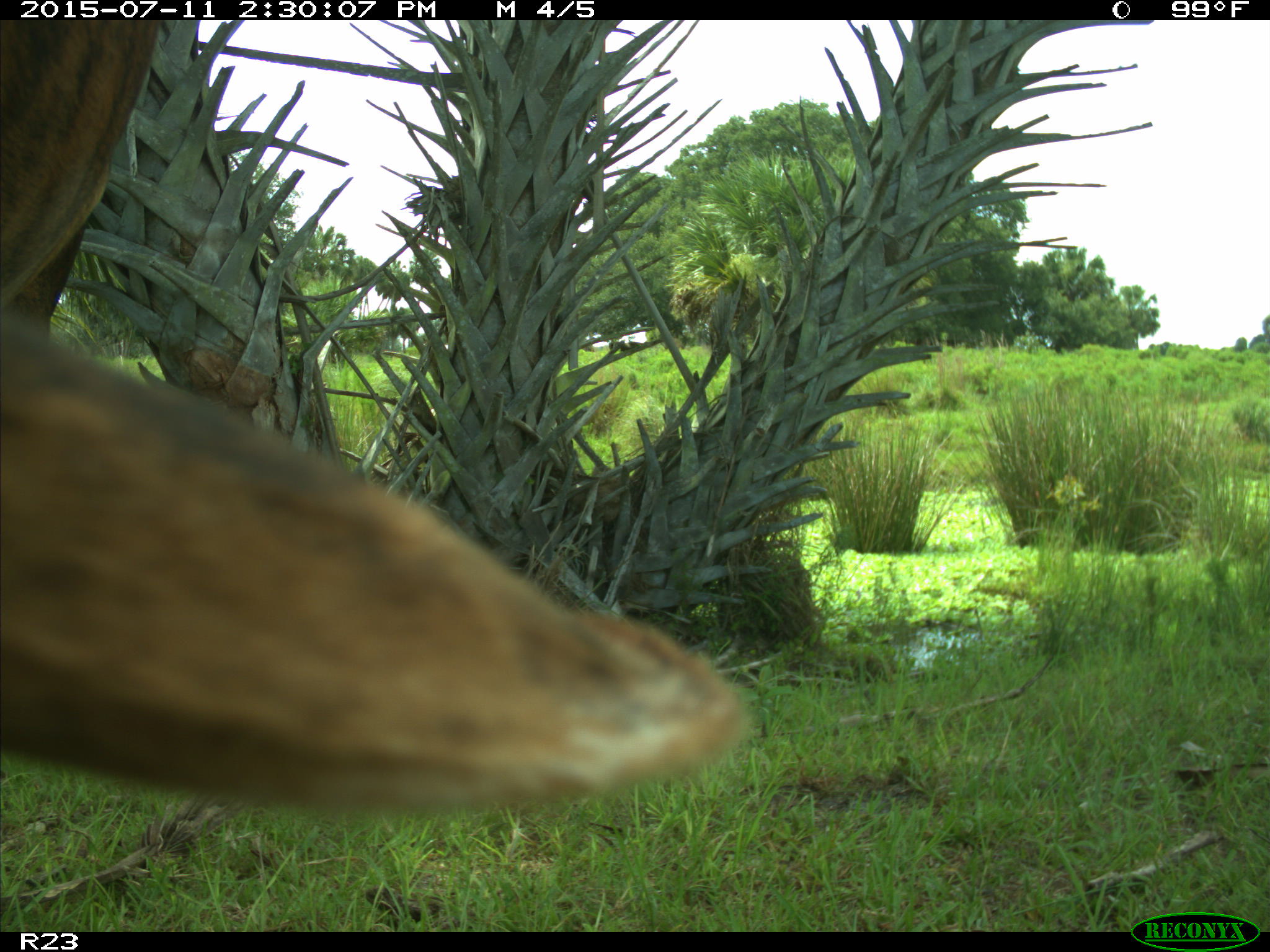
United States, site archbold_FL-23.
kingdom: Animalia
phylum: Chordata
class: Mammalia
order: Artiodactyla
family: Bovidae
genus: Bos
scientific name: Bos taurus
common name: domestic cow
Bos taurus (domestic cow).